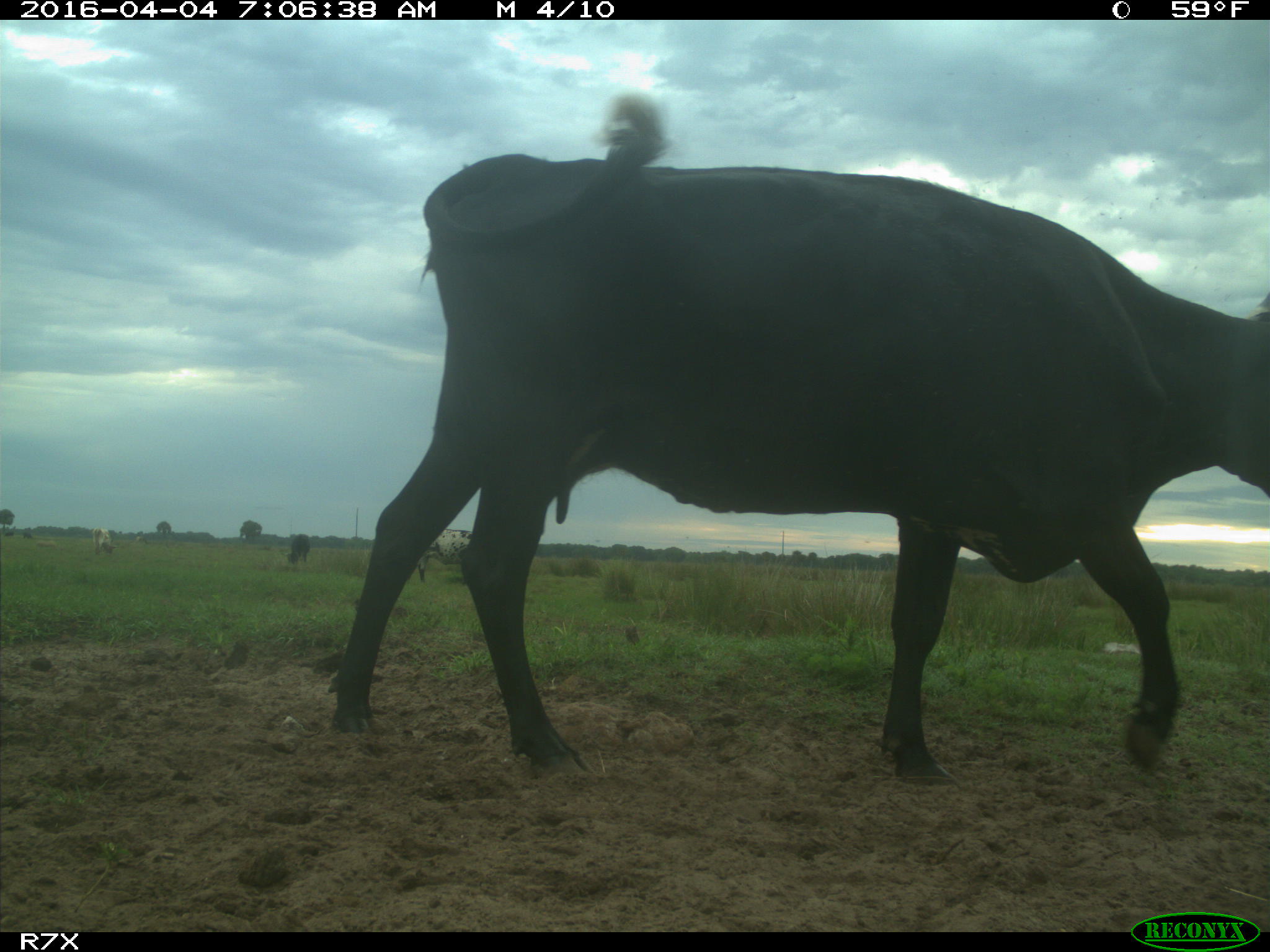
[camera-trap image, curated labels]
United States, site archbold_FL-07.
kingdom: Animalia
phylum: Chordata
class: Mammalia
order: Artiodactyla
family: Bovidae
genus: Bos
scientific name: Bos taurus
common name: domestic cow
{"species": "Bos taurus (domestic cow)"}